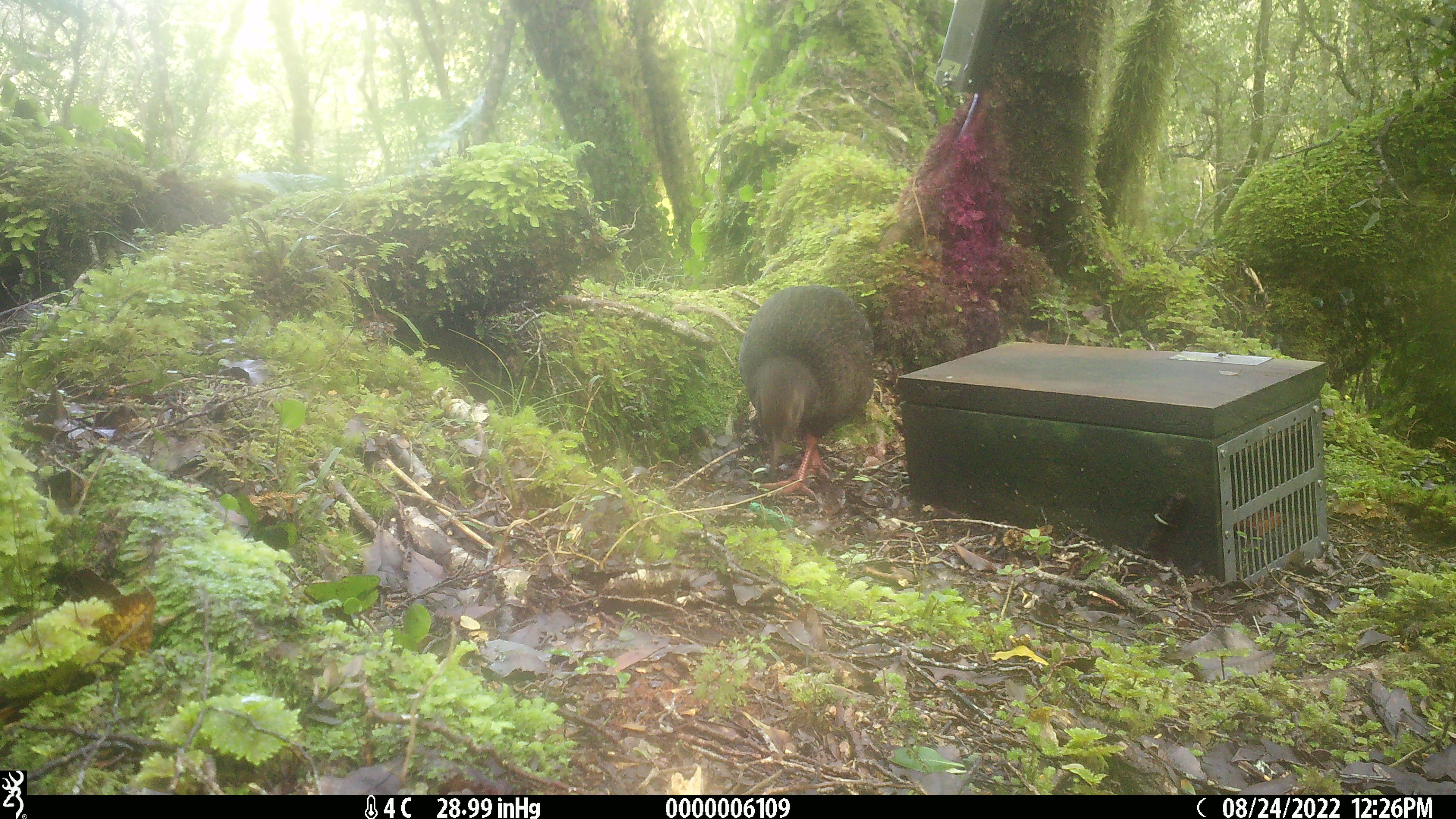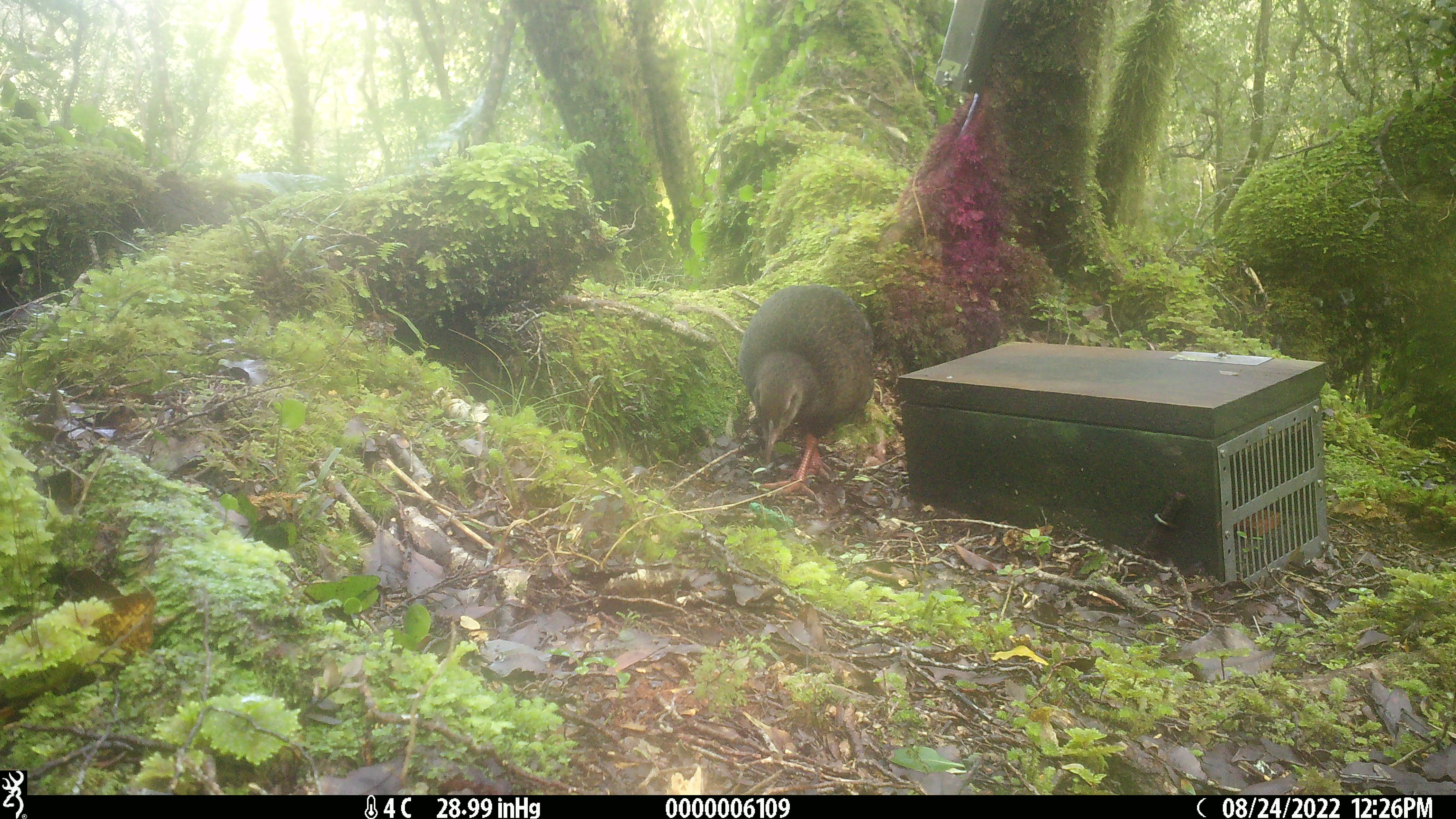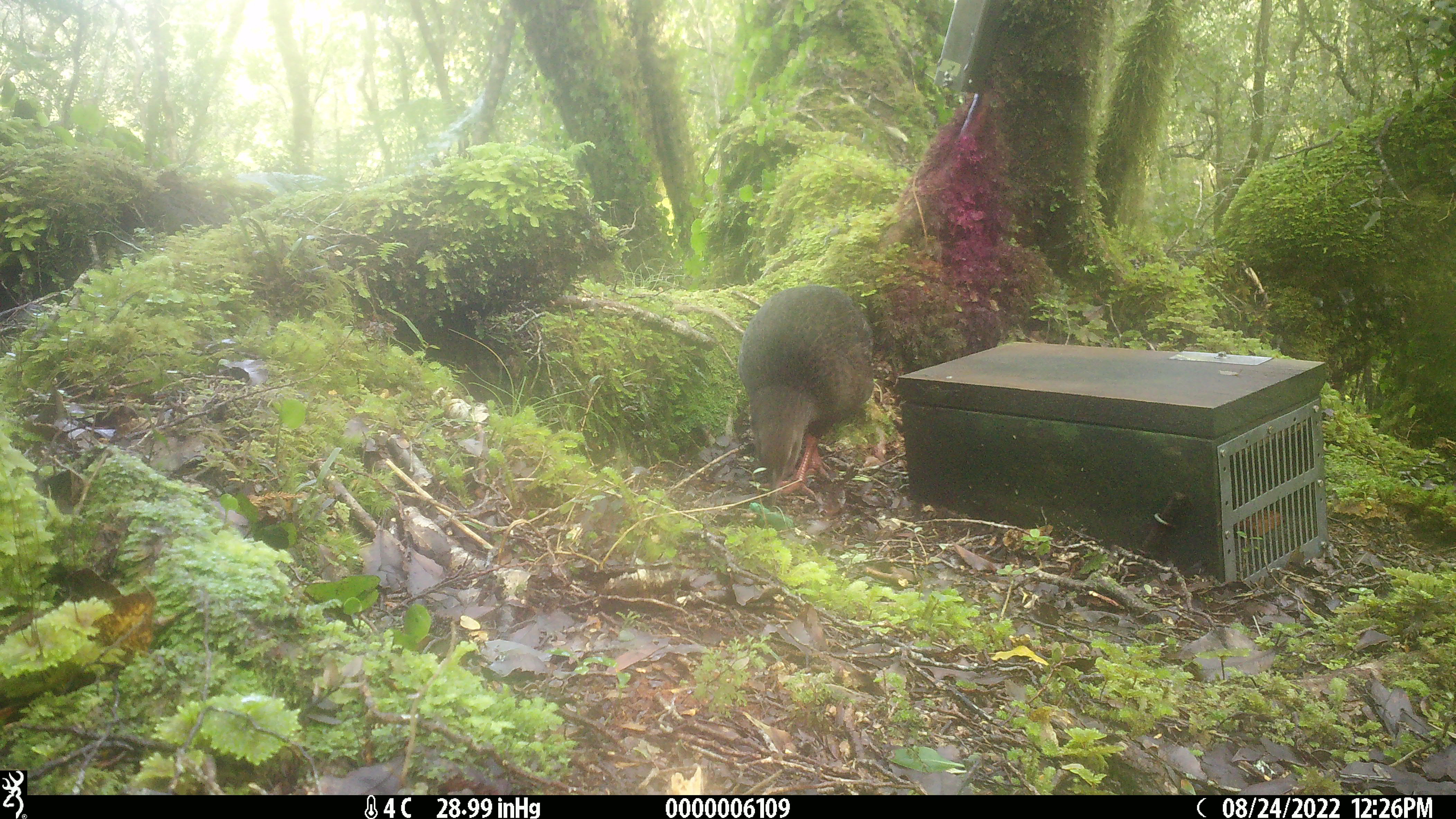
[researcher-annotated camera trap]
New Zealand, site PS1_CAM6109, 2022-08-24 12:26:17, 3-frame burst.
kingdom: Animalia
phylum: Chordata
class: Aves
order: Gruiformes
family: Rallidae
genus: Gallirallus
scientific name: Gallirallus australis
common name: weka